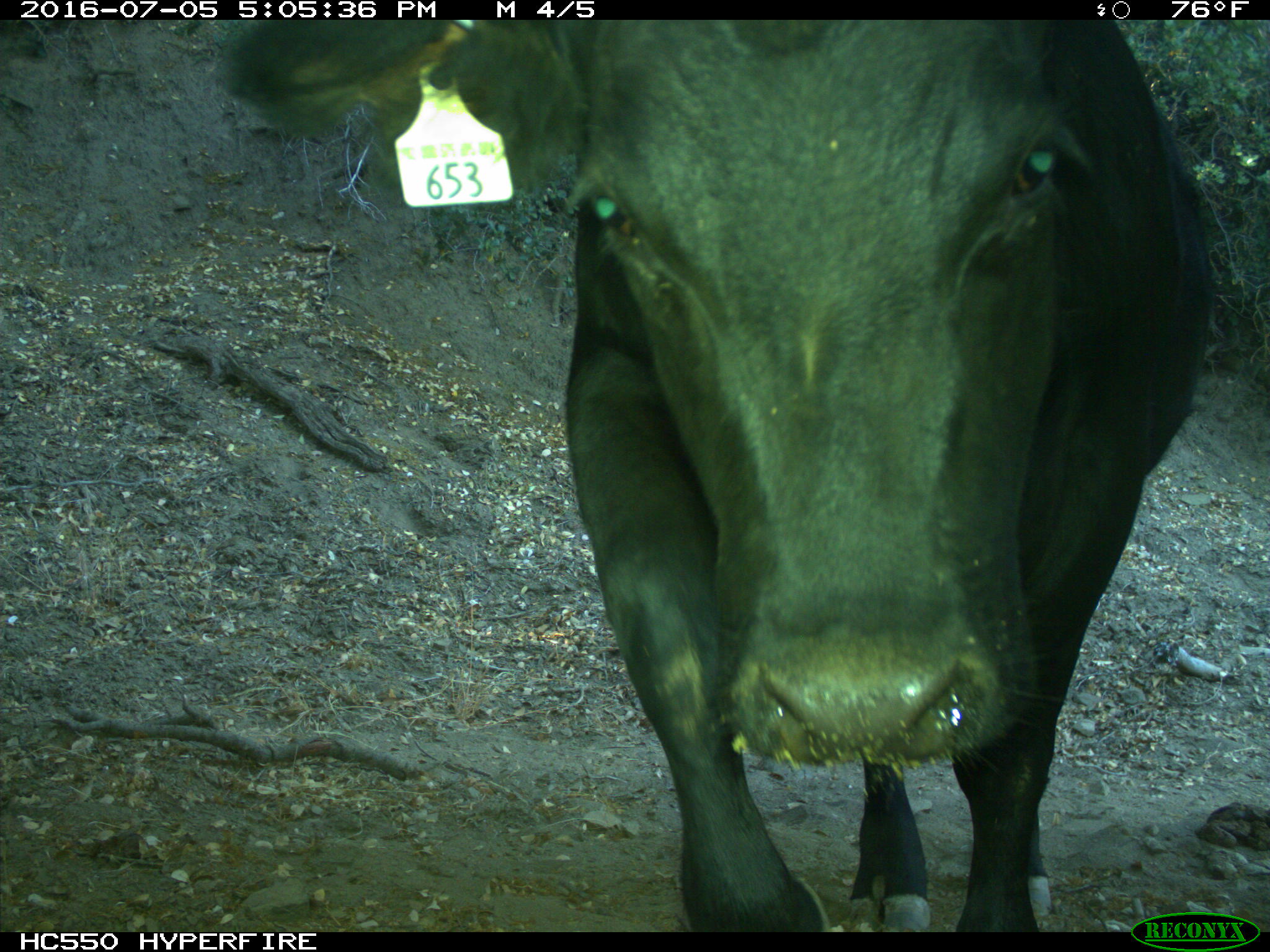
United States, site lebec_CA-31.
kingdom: Animalia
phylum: Chordata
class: Mammalia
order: Artiodactyla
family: Bovidae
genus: Bos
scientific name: Bos taurus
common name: domestic cow